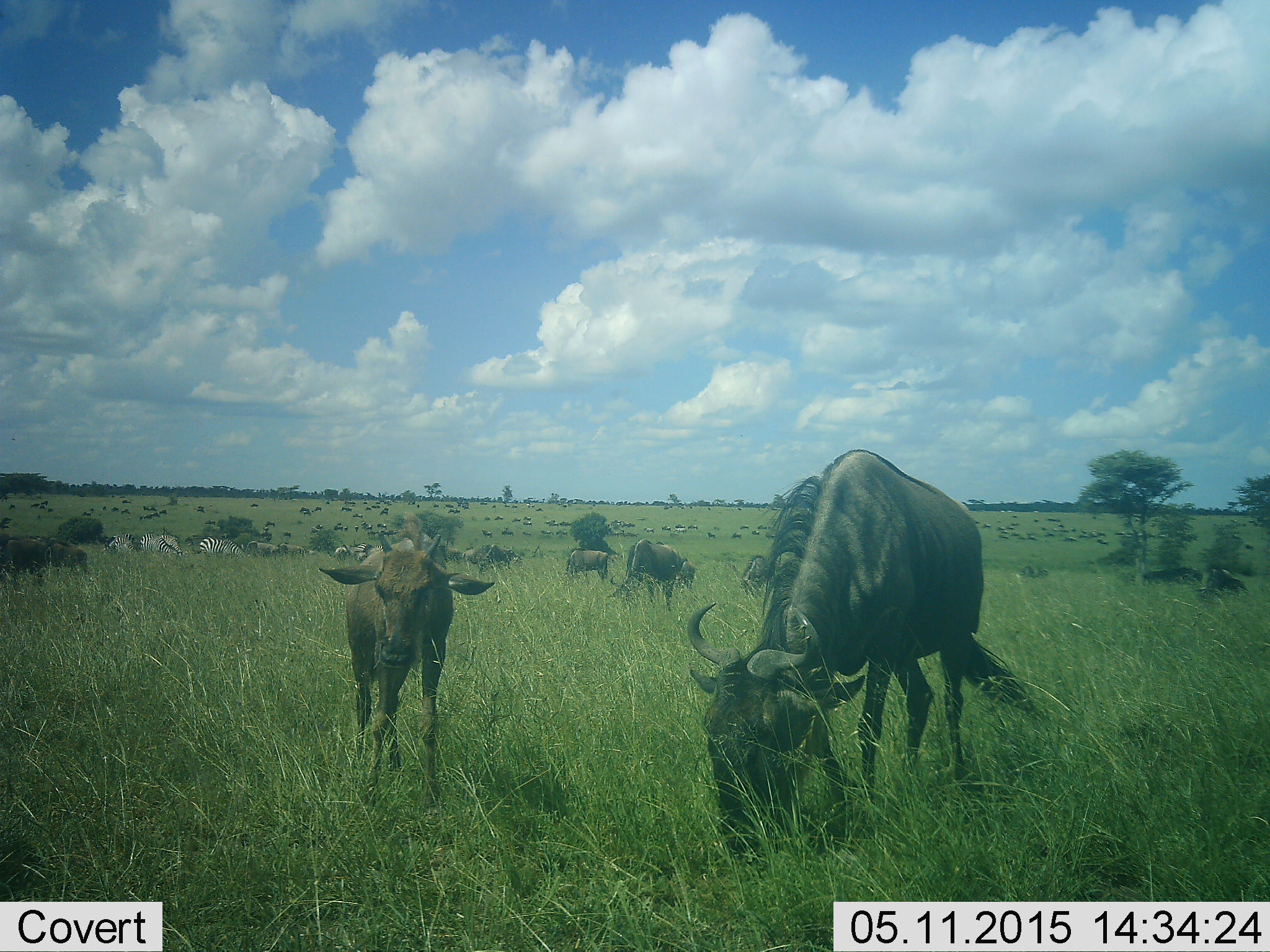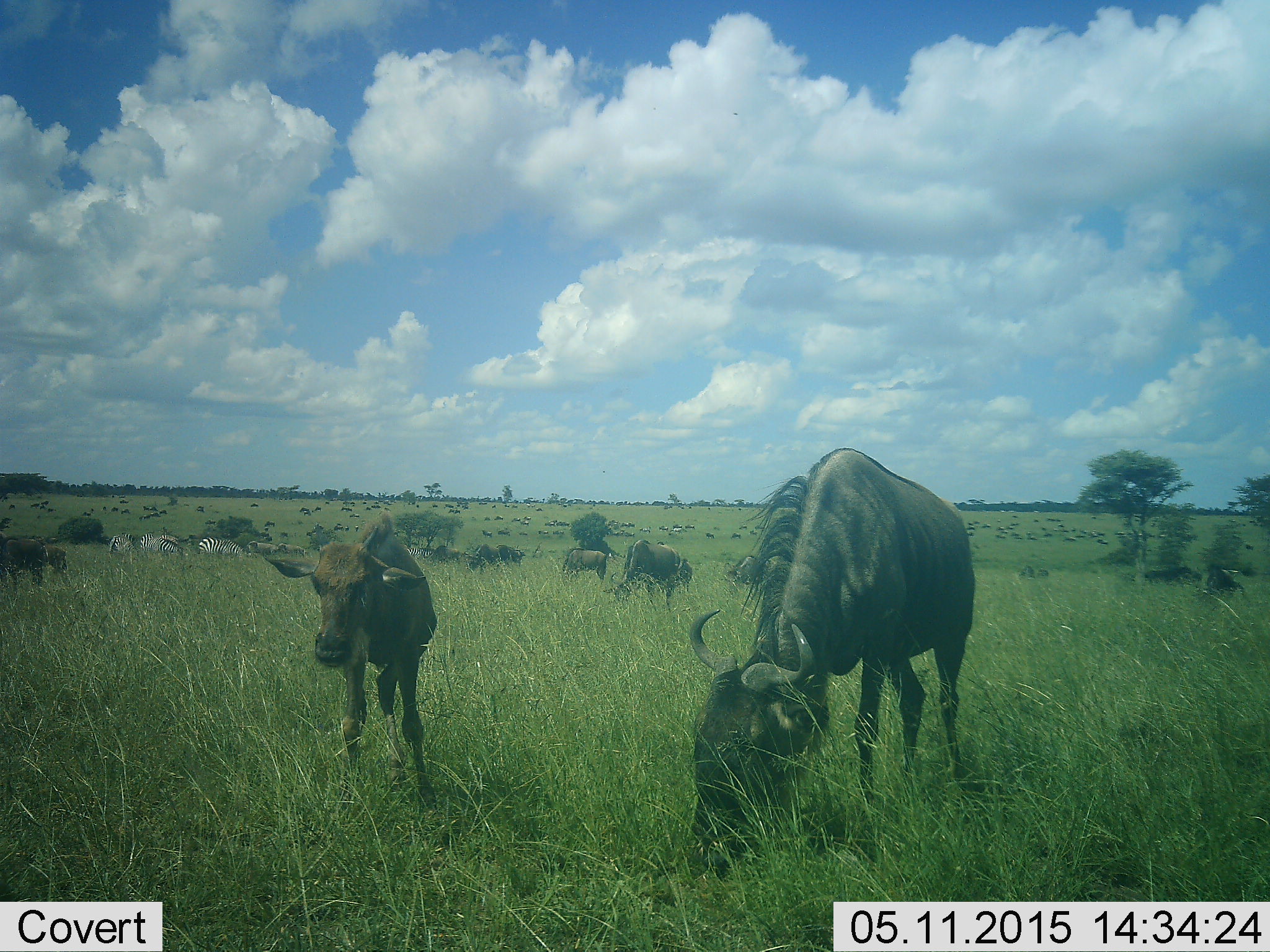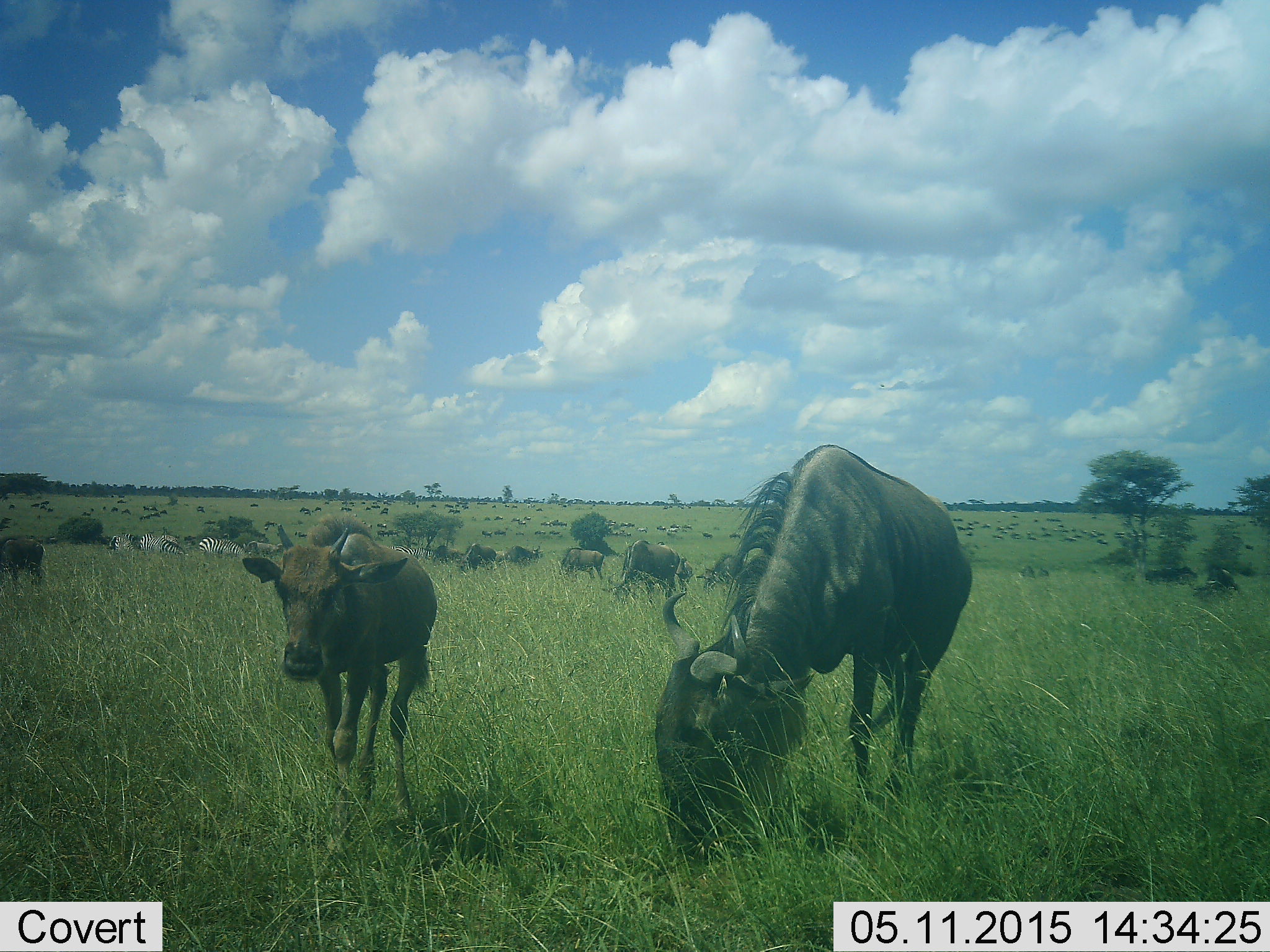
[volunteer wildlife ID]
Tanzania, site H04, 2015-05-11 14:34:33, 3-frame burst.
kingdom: Animalia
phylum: Chordata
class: Mammalia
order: Artiodactyla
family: Bovidae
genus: Connochaetes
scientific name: Connochaetes taurinus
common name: blue wildebeest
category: wildebeest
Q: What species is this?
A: Wildebeest (blue wildebeest) (Connochaetes taurinus).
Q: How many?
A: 51+.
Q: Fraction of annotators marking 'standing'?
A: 69%.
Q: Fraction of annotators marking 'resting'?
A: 8%.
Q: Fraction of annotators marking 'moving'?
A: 54%.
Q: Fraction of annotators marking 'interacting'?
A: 0%.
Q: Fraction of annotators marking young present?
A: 92%.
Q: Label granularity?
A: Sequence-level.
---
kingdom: Animalia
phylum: Chordata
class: Mammalia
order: Perissodactyla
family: Equidae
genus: Equus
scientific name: Equus quagga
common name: plains zebra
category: zebra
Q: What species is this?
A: Zebra (plains zebra) (Equus quagga).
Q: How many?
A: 4.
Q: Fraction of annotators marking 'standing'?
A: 50%.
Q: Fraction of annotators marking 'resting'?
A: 0%.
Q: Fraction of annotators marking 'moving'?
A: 10%.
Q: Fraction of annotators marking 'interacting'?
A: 0%.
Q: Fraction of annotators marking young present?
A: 10%.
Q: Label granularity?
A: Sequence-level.